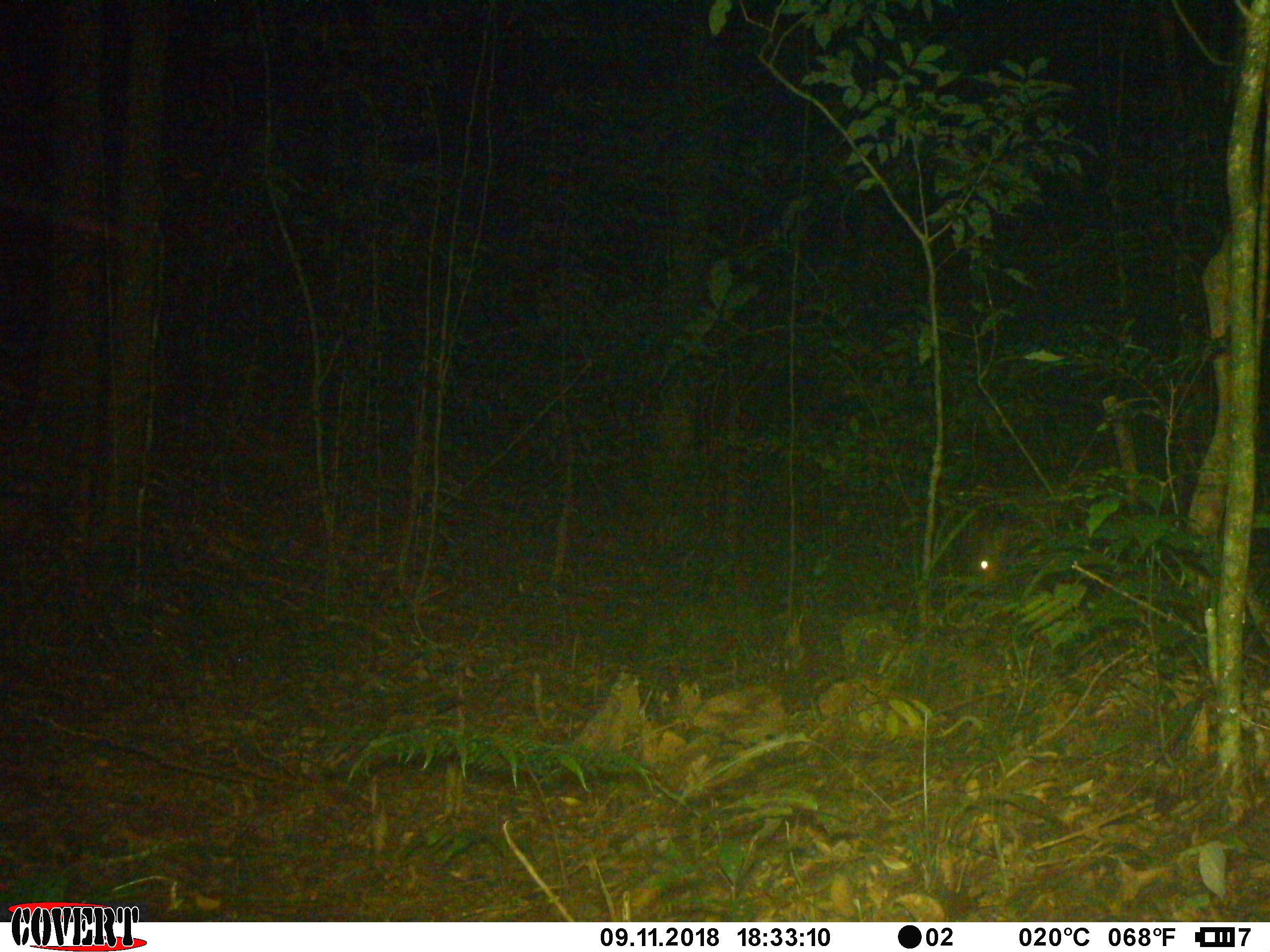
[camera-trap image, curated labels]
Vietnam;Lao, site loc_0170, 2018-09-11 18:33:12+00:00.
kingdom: Animalia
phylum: Chordata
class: Mammalia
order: Artiodactyla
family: Cervidae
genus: Muntiacus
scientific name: Muntiacus vuquangensis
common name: large-antlered muntjac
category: large antlered muntjac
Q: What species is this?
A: Large antlered muntjac (large-antlered muntjac) (Muntiacus vuquangensis).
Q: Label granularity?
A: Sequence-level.